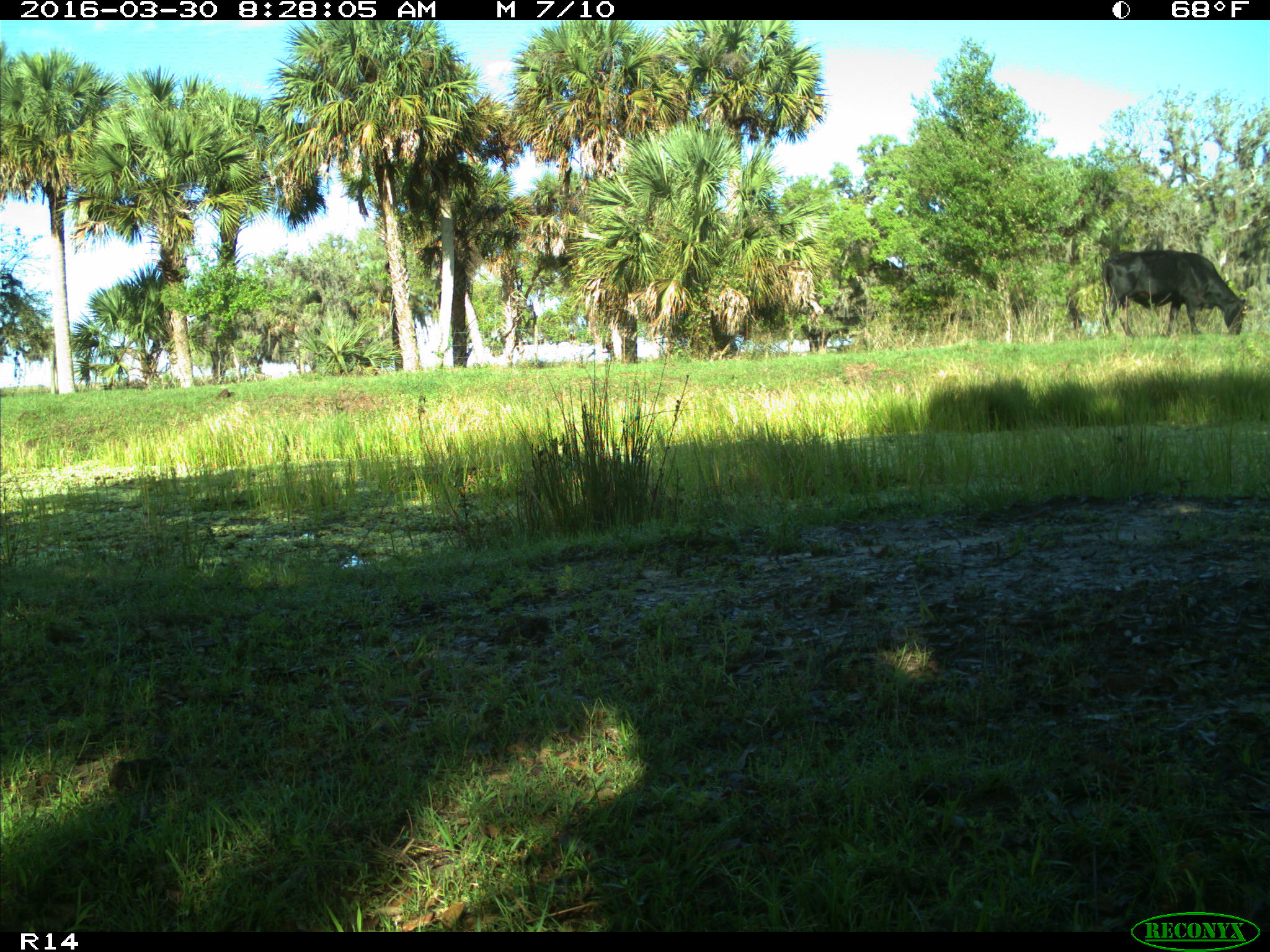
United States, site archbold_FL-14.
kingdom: Animalia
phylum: Chordata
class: Mammalia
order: Artiodactyla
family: Bovidae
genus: Bos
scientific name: Bos taurus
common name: domestic cow